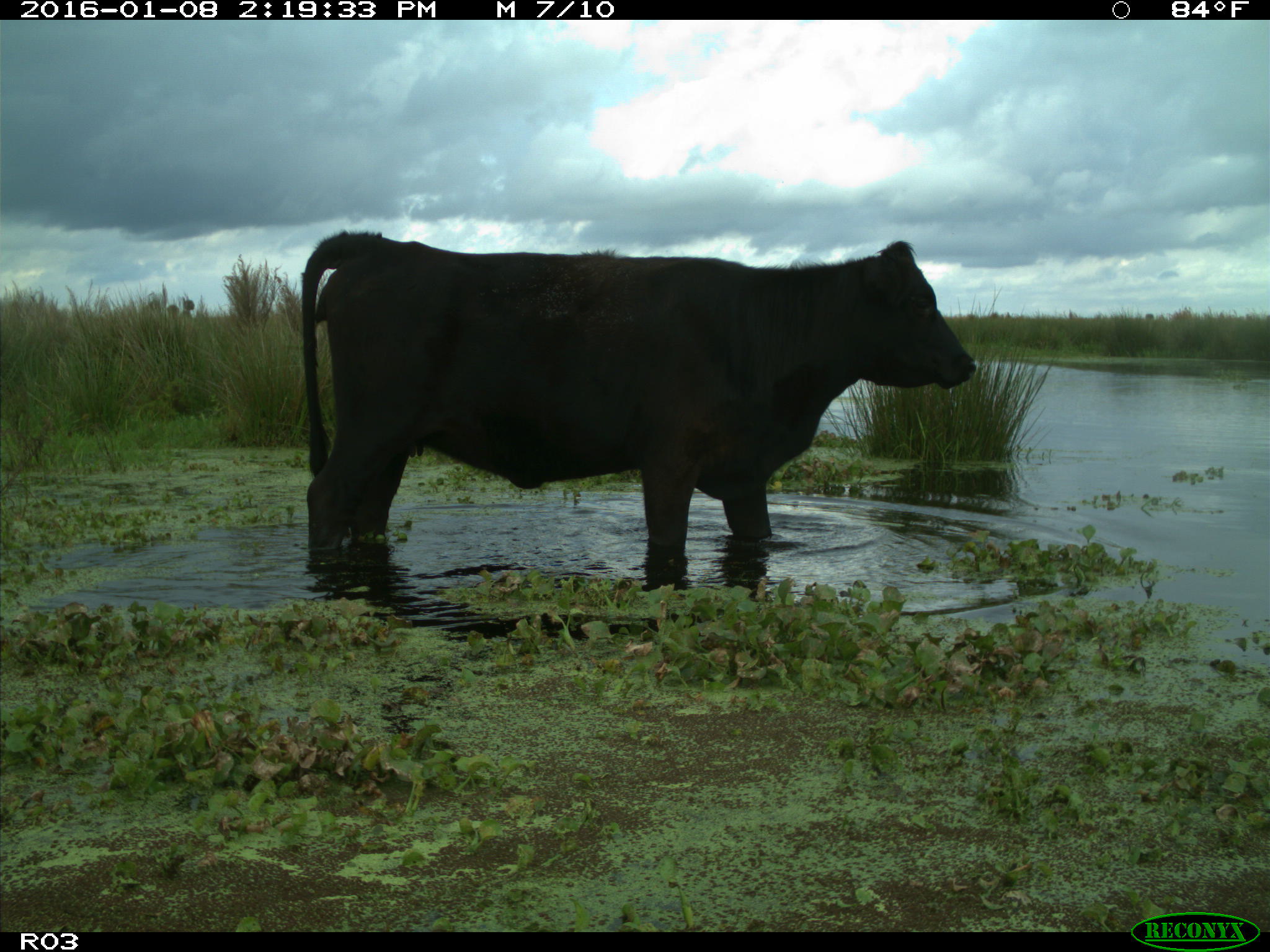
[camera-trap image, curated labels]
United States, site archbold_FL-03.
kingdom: Animalia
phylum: Chordata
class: Mammalia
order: Artiodactyla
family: Bovidae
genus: Bos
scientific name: Bos taurus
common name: domestic cow